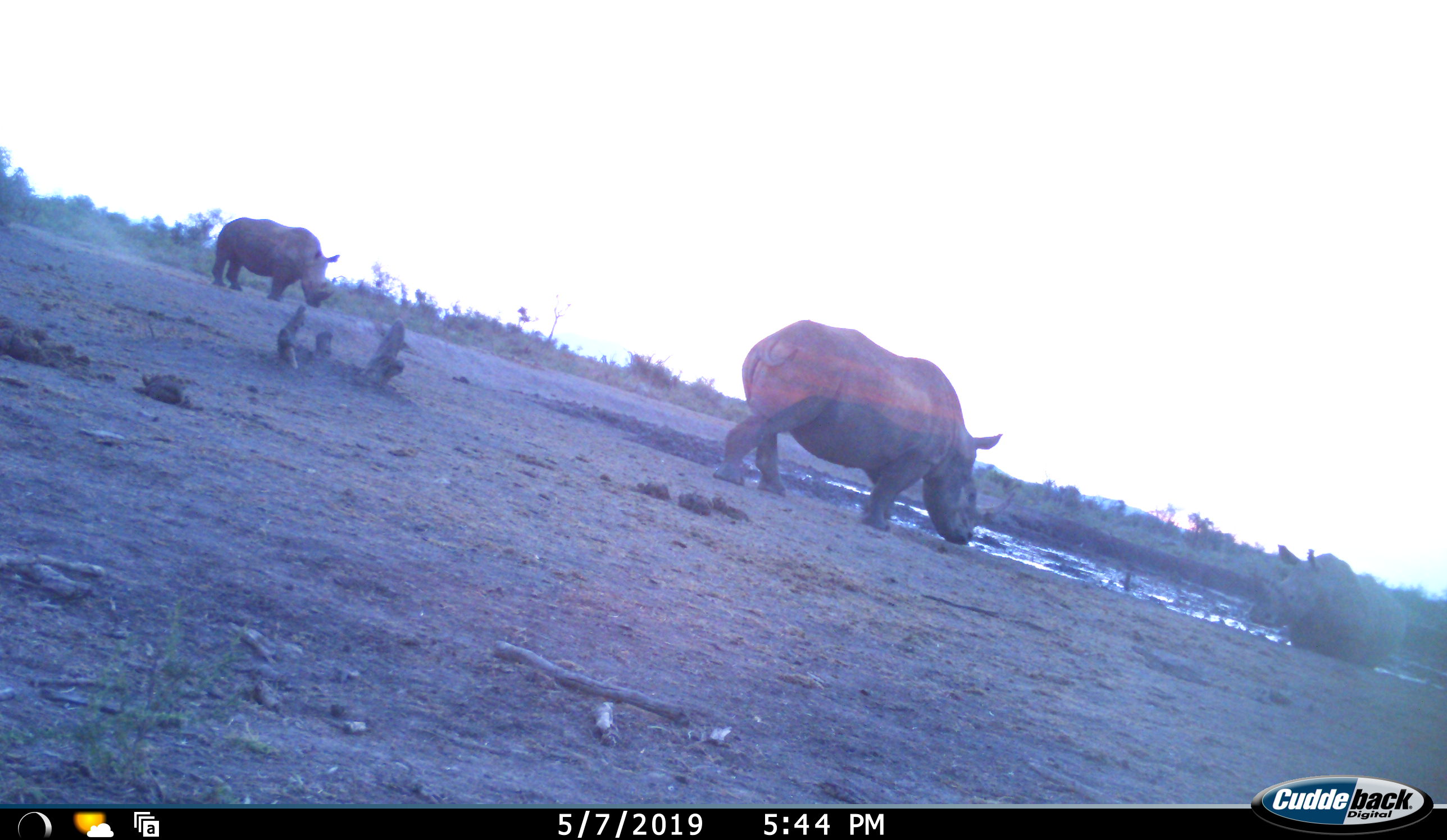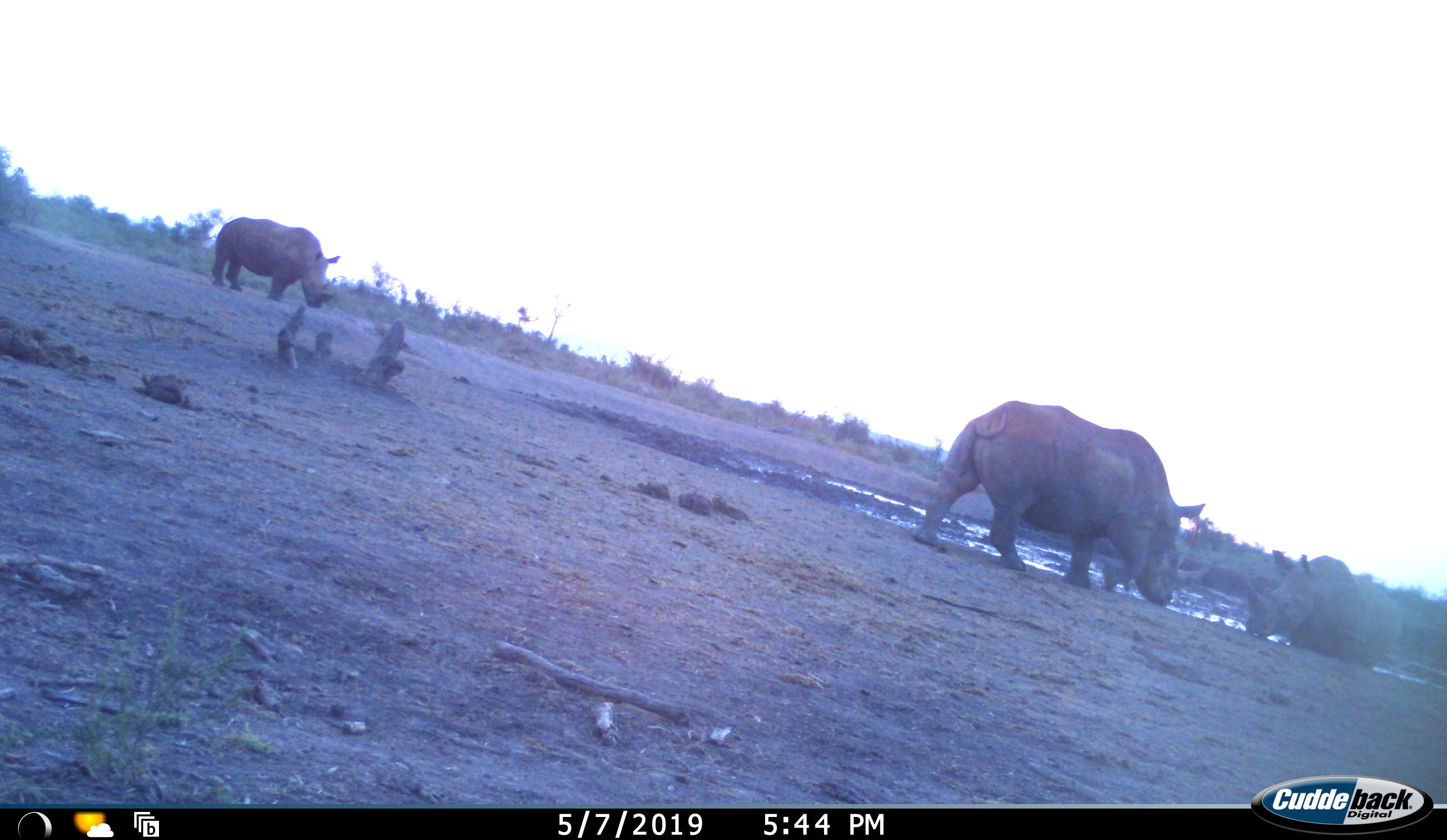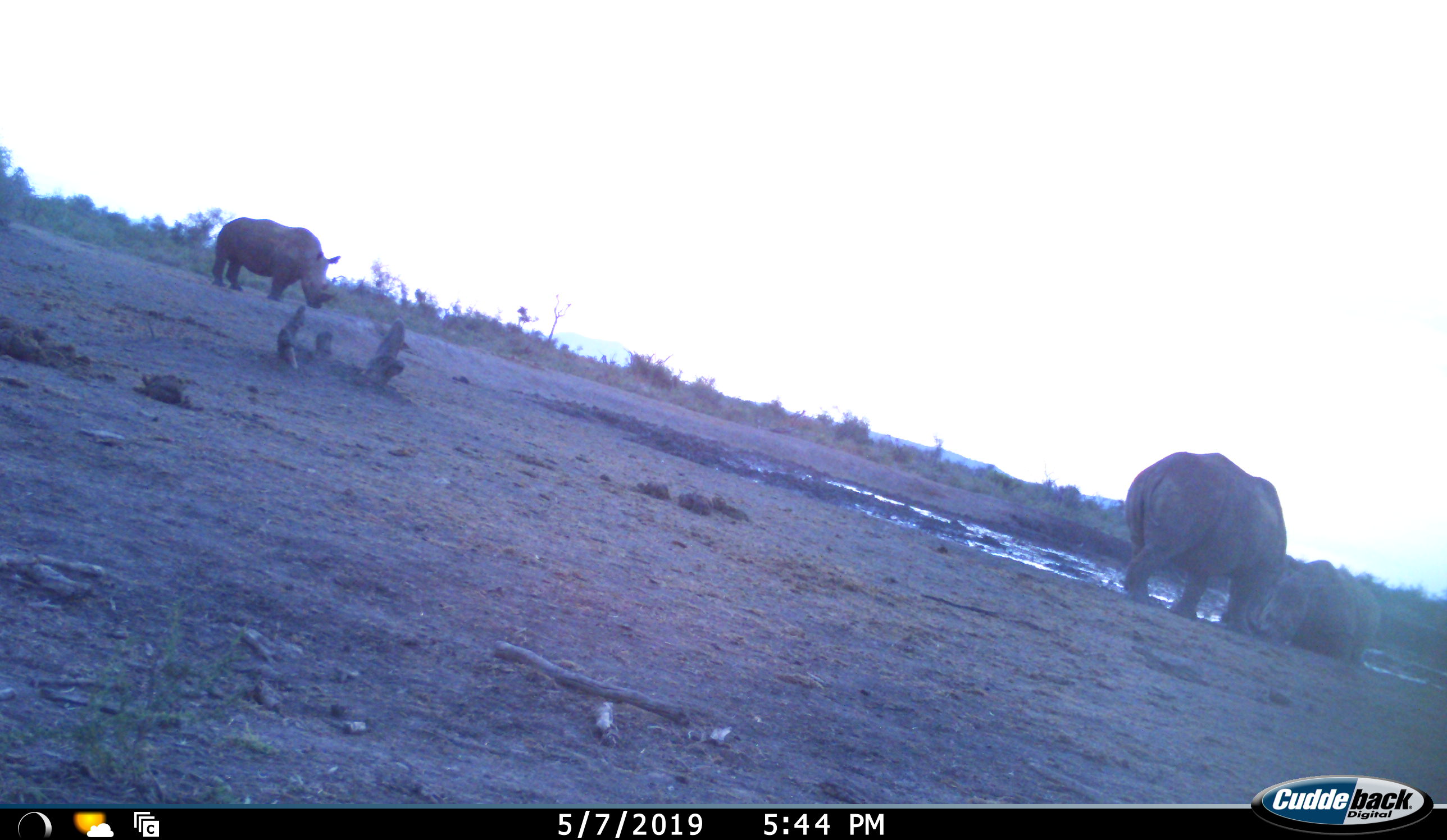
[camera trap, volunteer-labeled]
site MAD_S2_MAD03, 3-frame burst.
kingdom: Animalia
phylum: Chordata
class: Mammalia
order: Perissodactyla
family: Rhinocerotidae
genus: Diceros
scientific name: Diceros bicornis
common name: black rhinoceros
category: rhinocerosblack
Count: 3.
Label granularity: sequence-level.